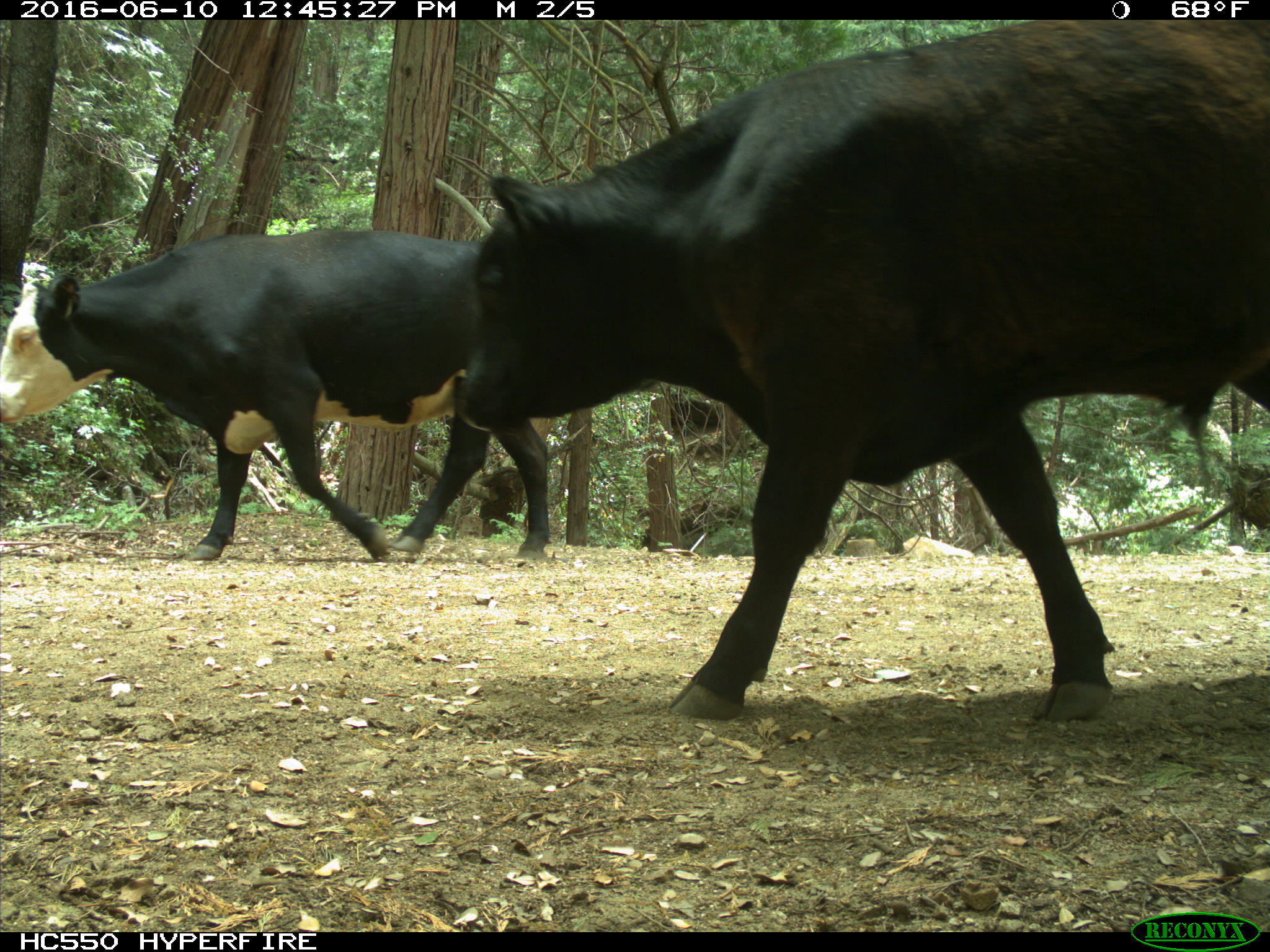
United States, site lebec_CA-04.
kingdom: Animalia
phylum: Chordata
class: Mammalia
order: Artiodactyla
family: Bovidae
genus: Bos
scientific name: Bos taurus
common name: domestic cow